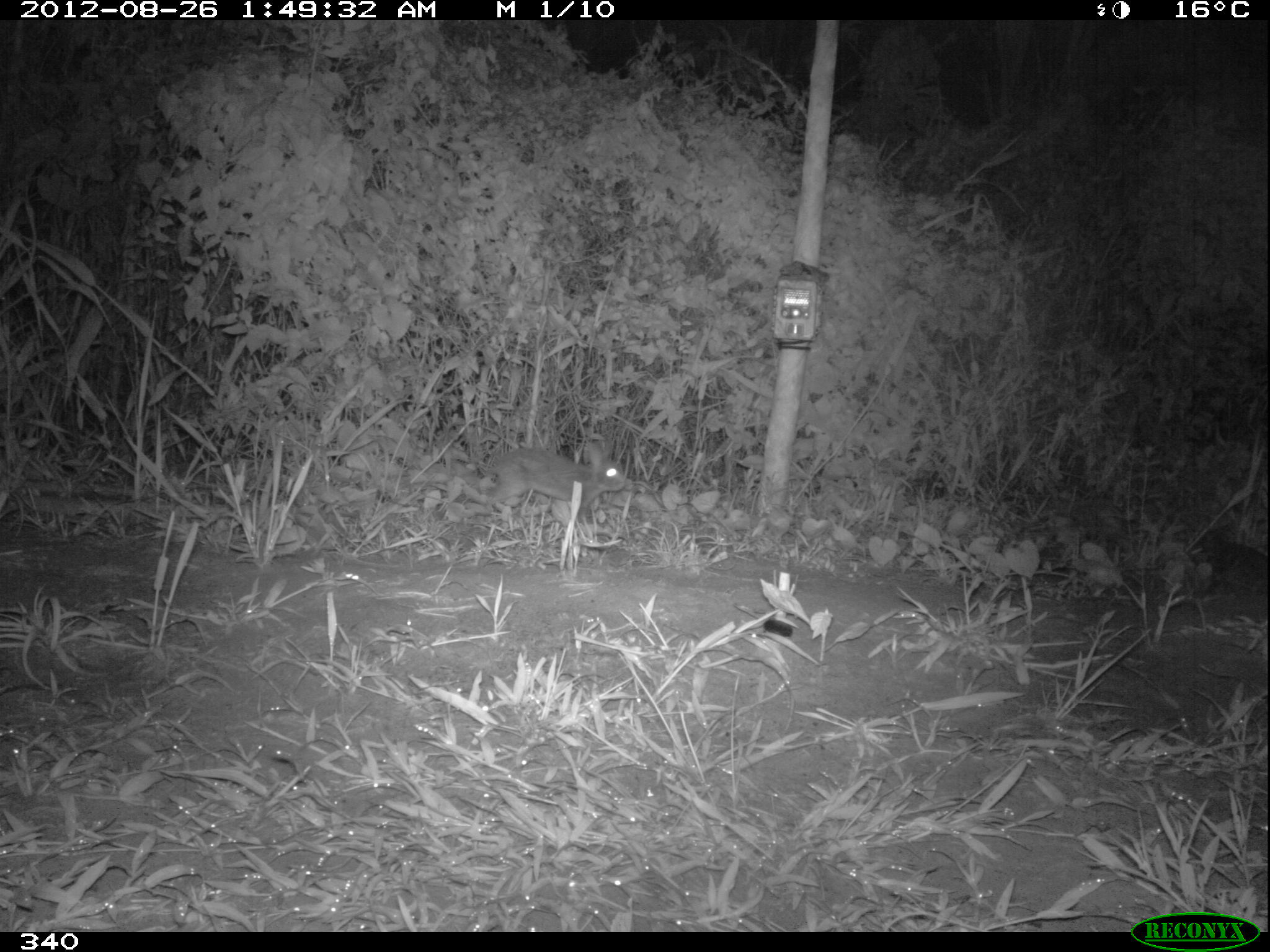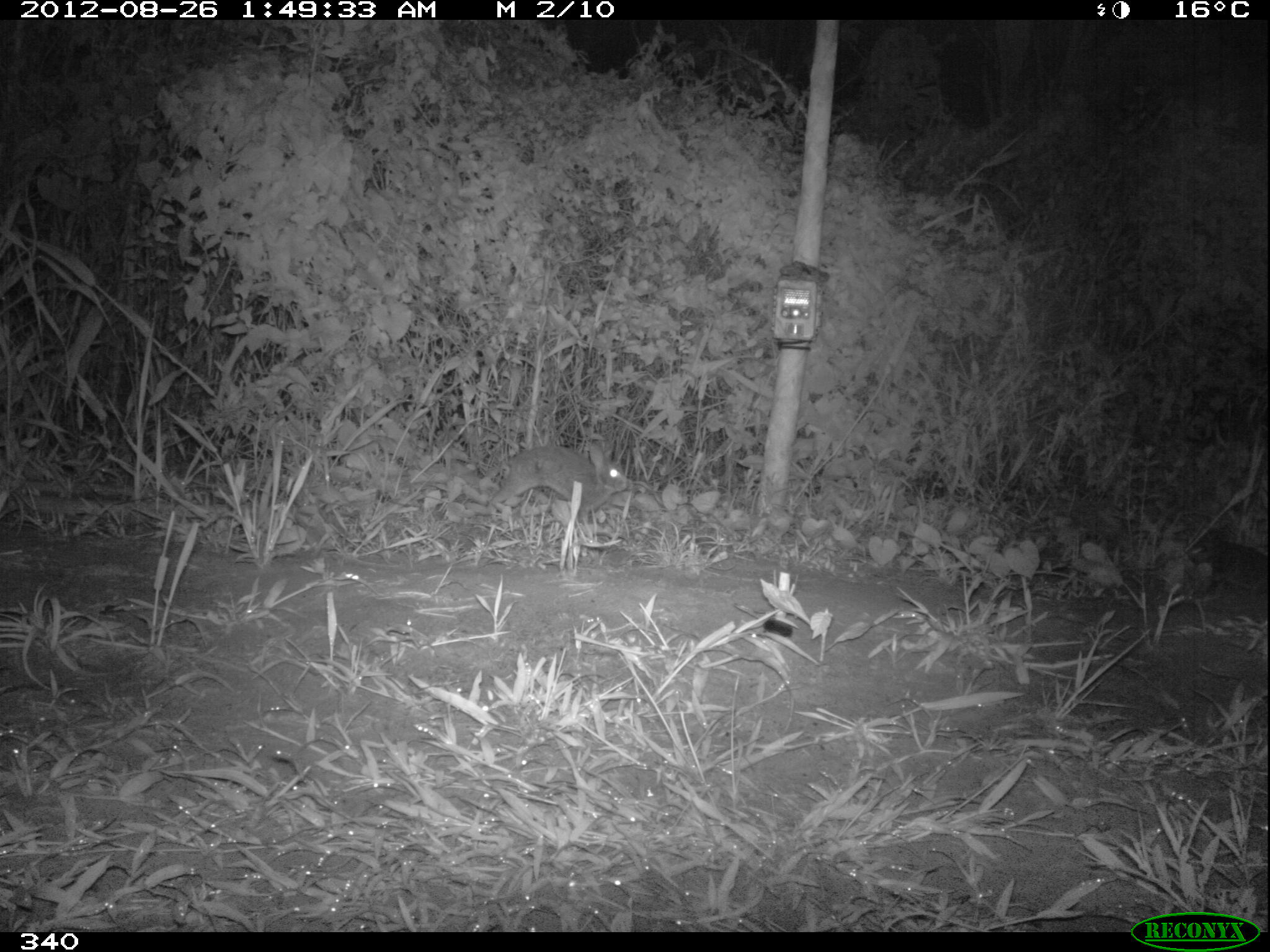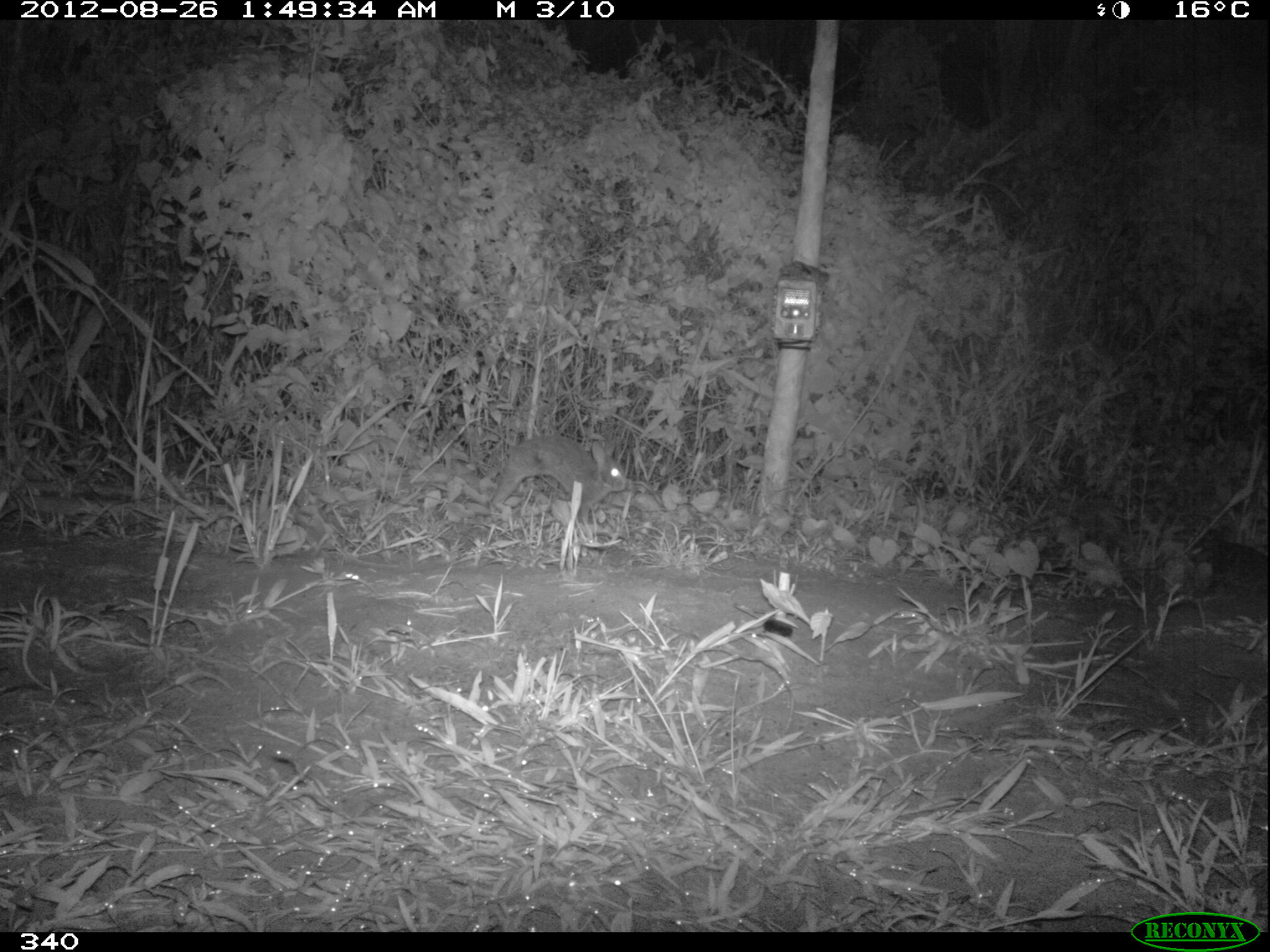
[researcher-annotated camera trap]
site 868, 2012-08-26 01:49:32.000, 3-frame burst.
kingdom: Animalia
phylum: Chordata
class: Mammalia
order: Lagomorpha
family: Leporidae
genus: Sylvilagus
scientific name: Sylvilagus brasiliensis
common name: tapeti